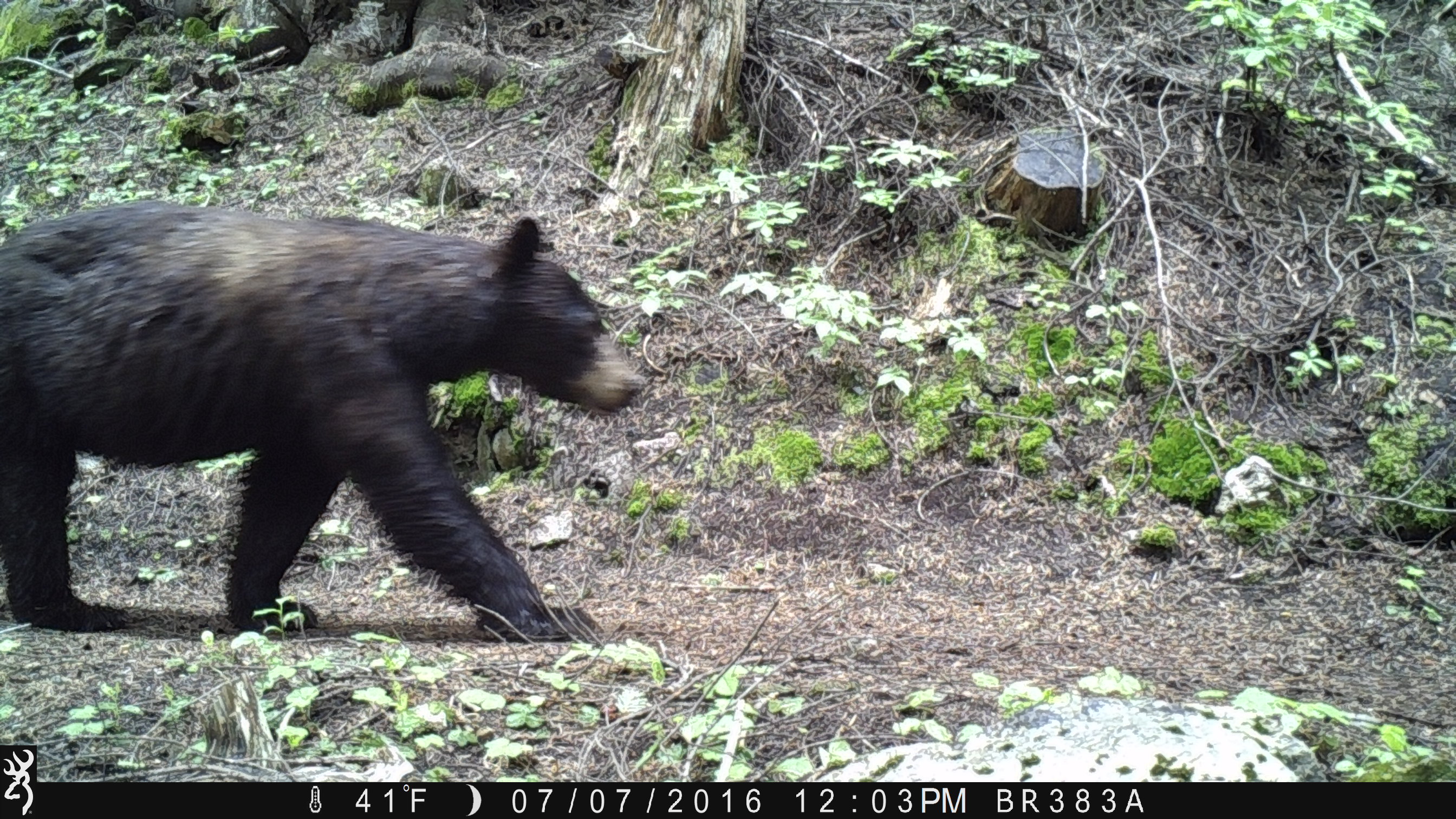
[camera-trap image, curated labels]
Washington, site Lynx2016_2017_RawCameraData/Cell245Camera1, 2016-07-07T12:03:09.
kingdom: Animalia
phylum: Chordata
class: Mammalia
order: Carnivora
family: Ursidae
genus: Ursus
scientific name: Ursus americanus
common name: american black bear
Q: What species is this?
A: Ursus americanus (american black bear).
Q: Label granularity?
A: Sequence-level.